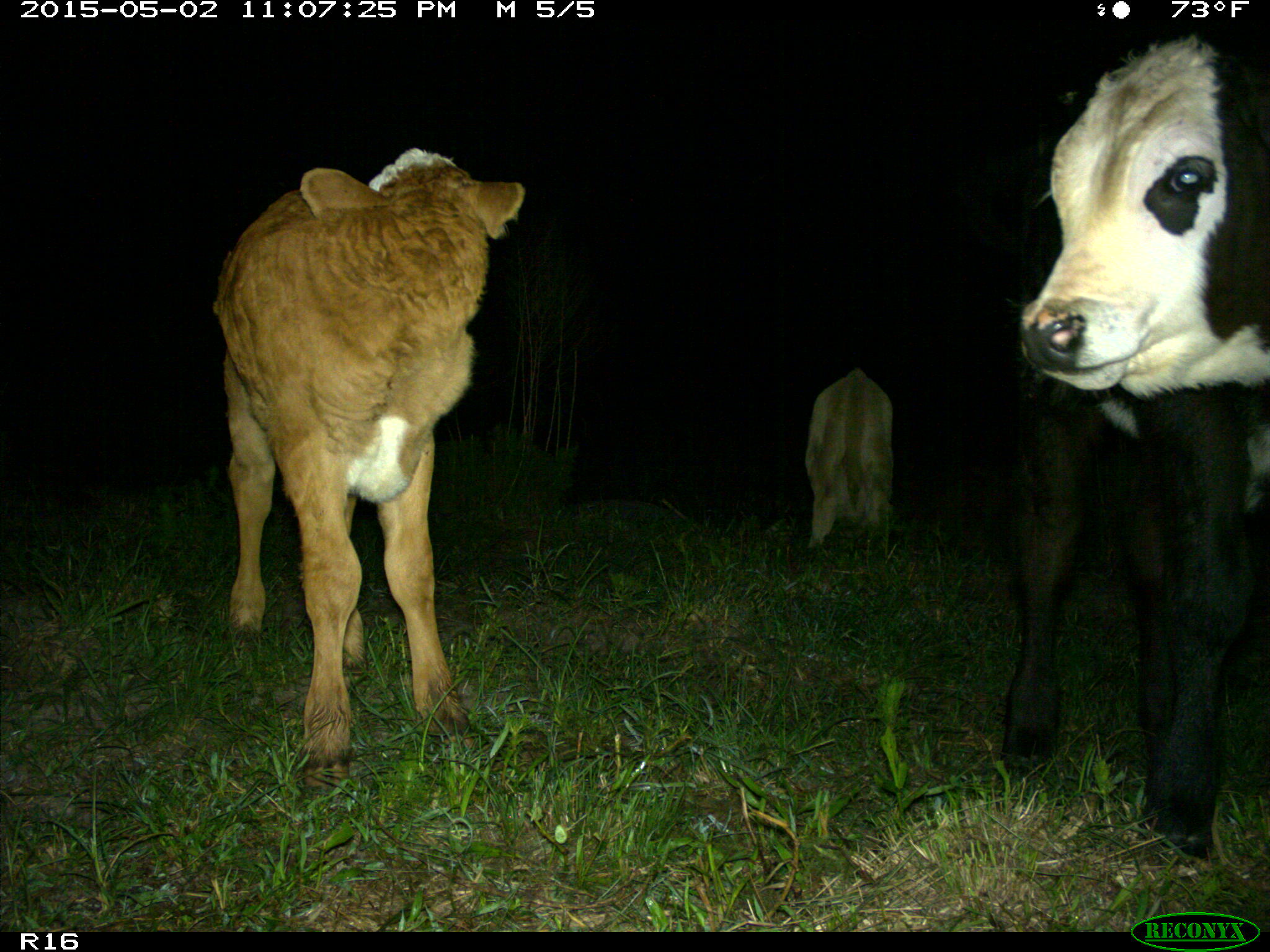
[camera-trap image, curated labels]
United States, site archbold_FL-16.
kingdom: Animalia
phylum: Chordata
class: Mammalia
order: Artiodactyla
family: Bovidae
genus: Bos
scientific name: Bos taurus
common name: domestic cow